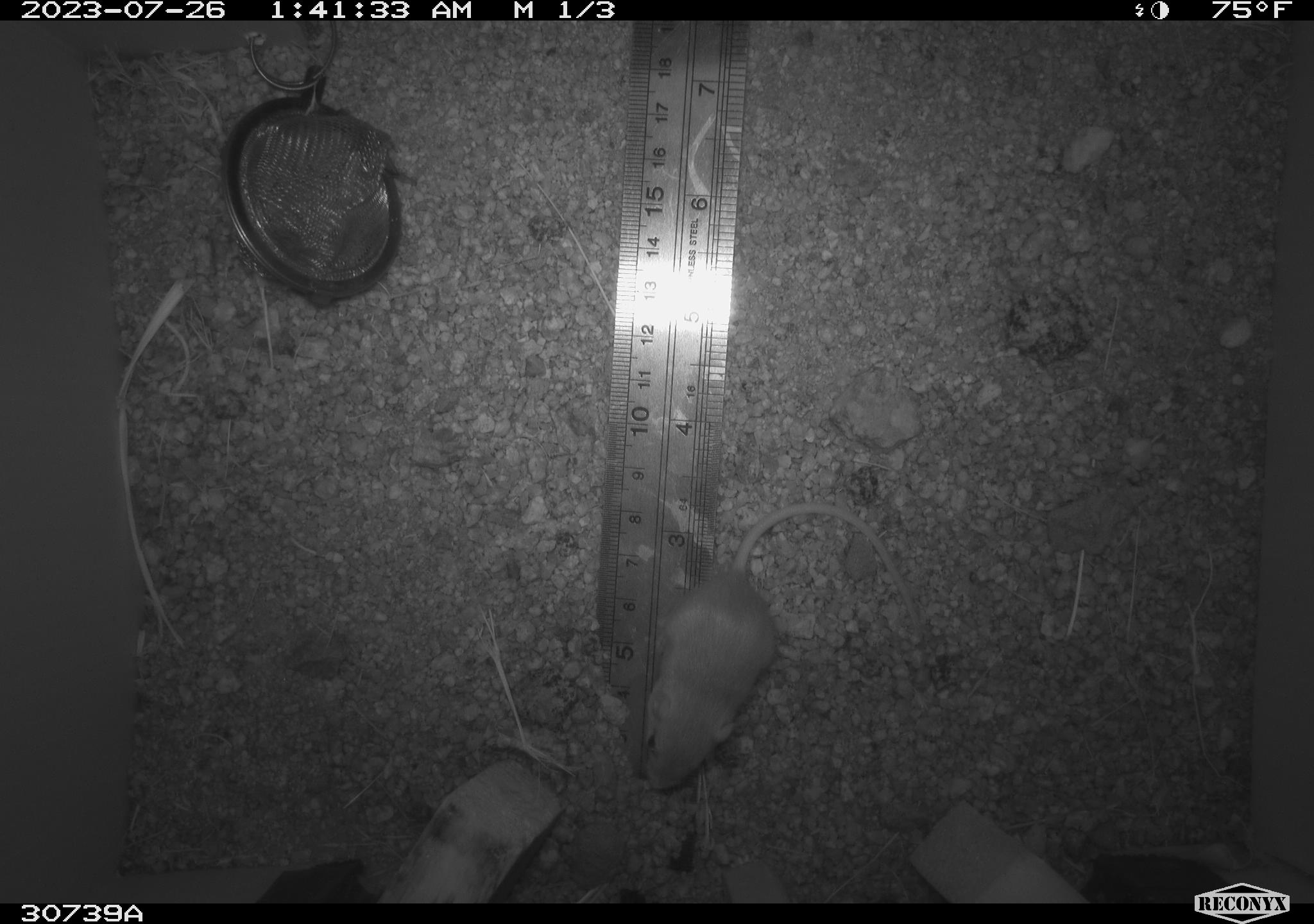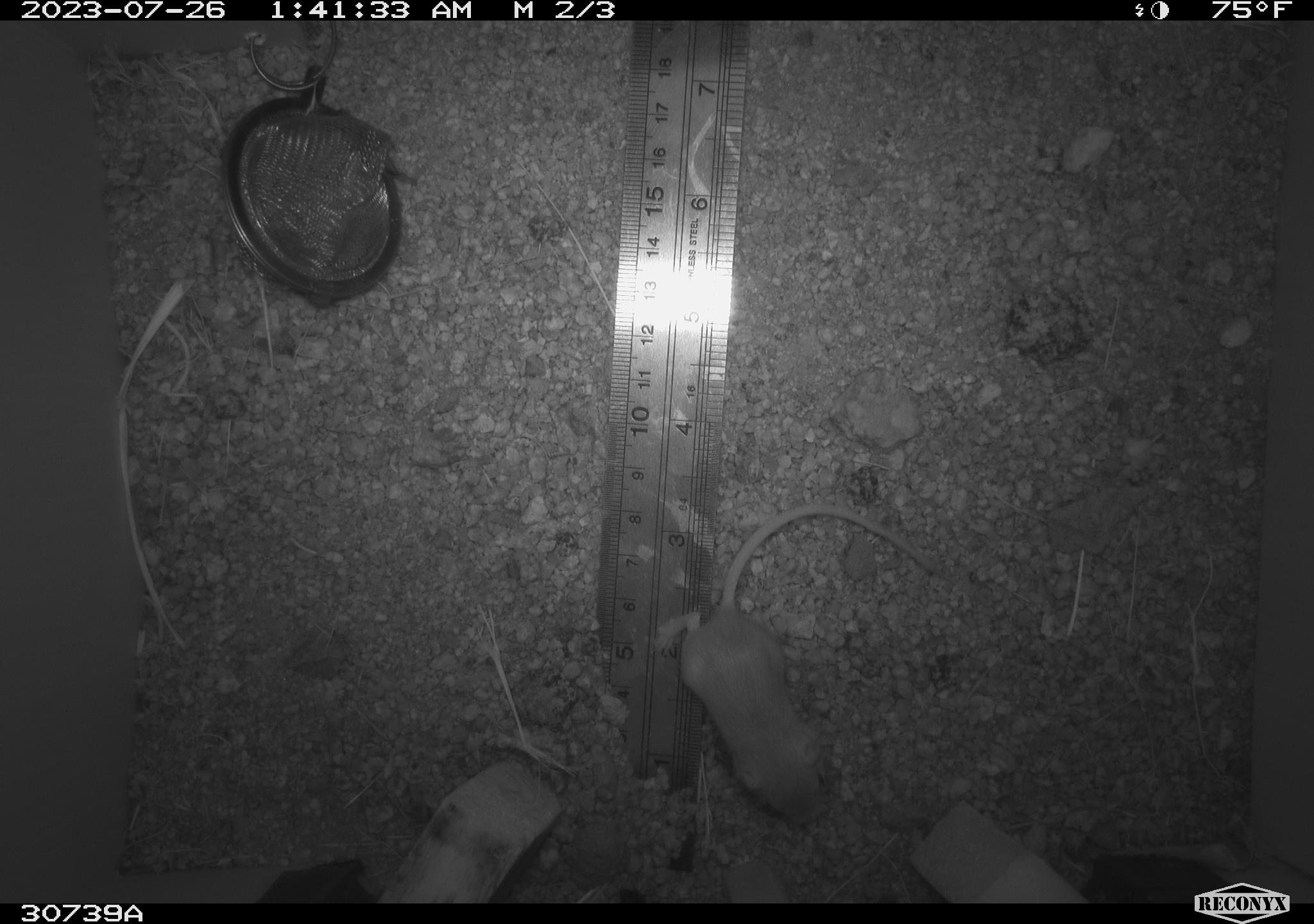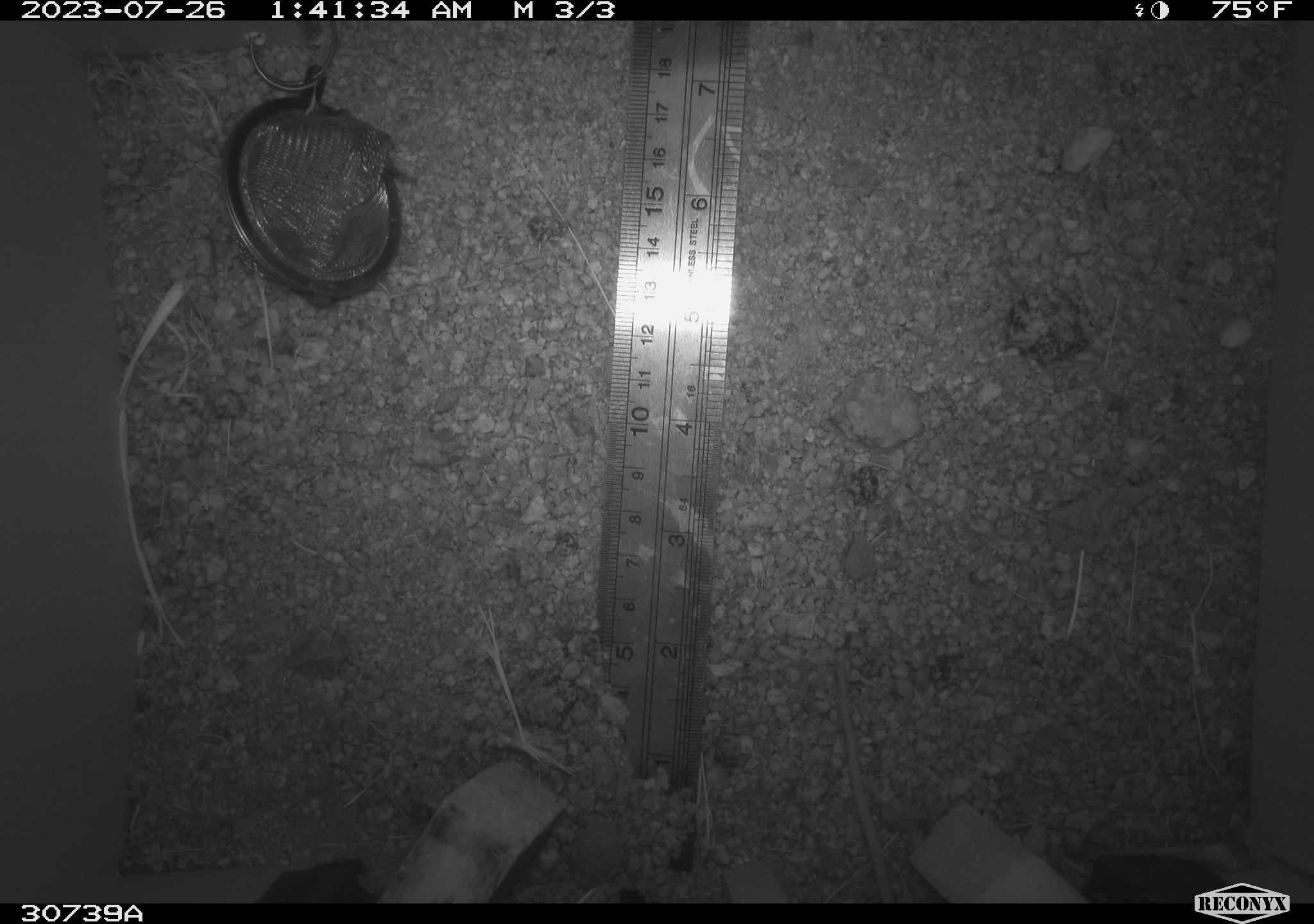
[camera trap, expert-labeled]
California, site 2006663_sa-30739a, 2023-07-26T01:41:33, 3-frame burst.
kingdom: Animalia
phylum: Chordata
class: Mammalia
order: Rodentia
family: Heteromyidae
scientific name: Heteromyidae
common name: kangaroo rats and pocket mice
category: heteromyidae family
Heteromyidae family (kangaroo rats and pocket mice) (Heteromyidae).